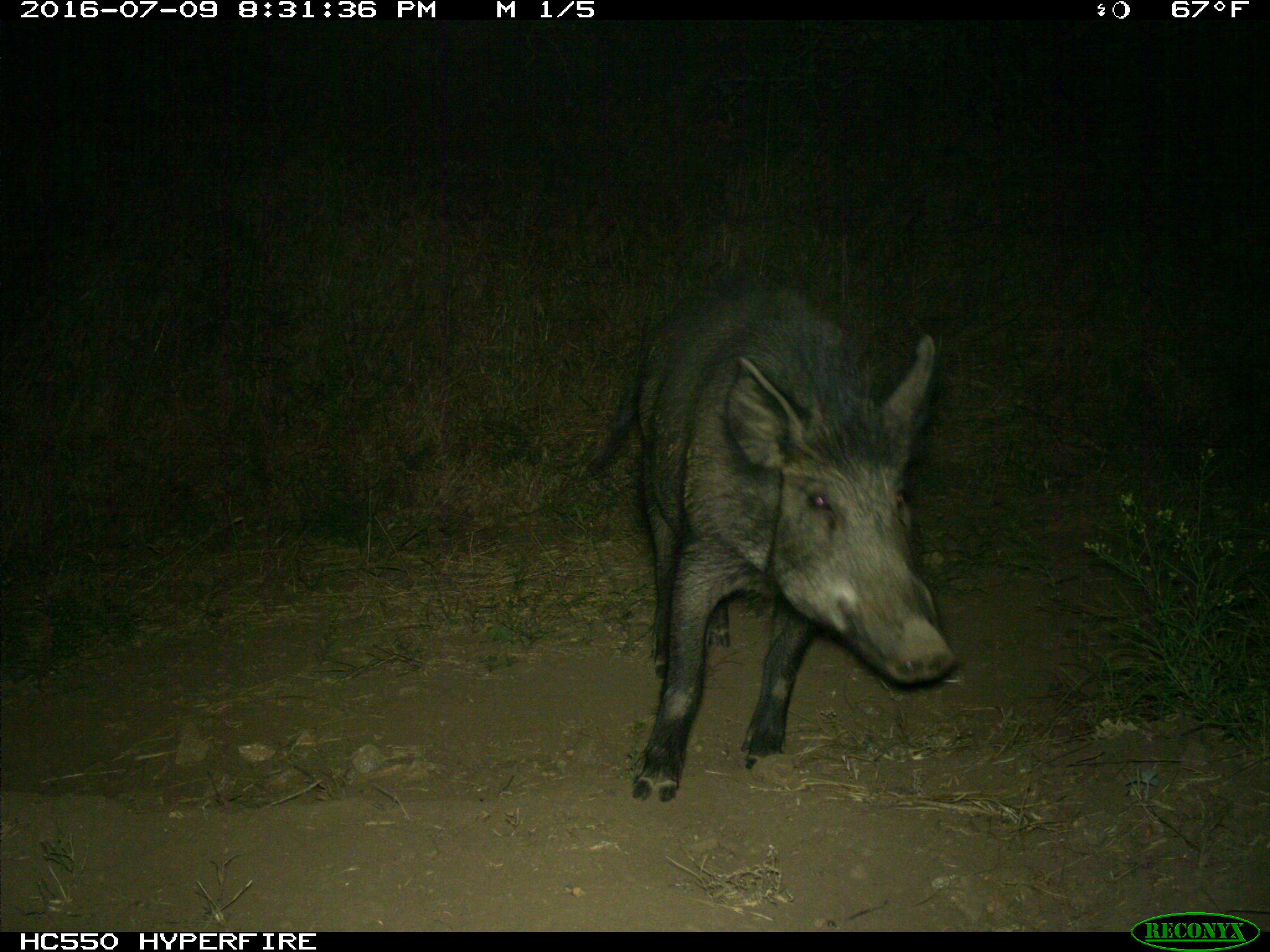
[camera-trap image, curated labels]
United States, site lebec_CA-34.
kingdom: Animalia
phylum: Chordata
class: Mammalia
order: Artiodactyla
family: Suidae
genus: Sus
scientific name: Sus scrofa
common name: wild boar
Sus scrofa (wild boar).